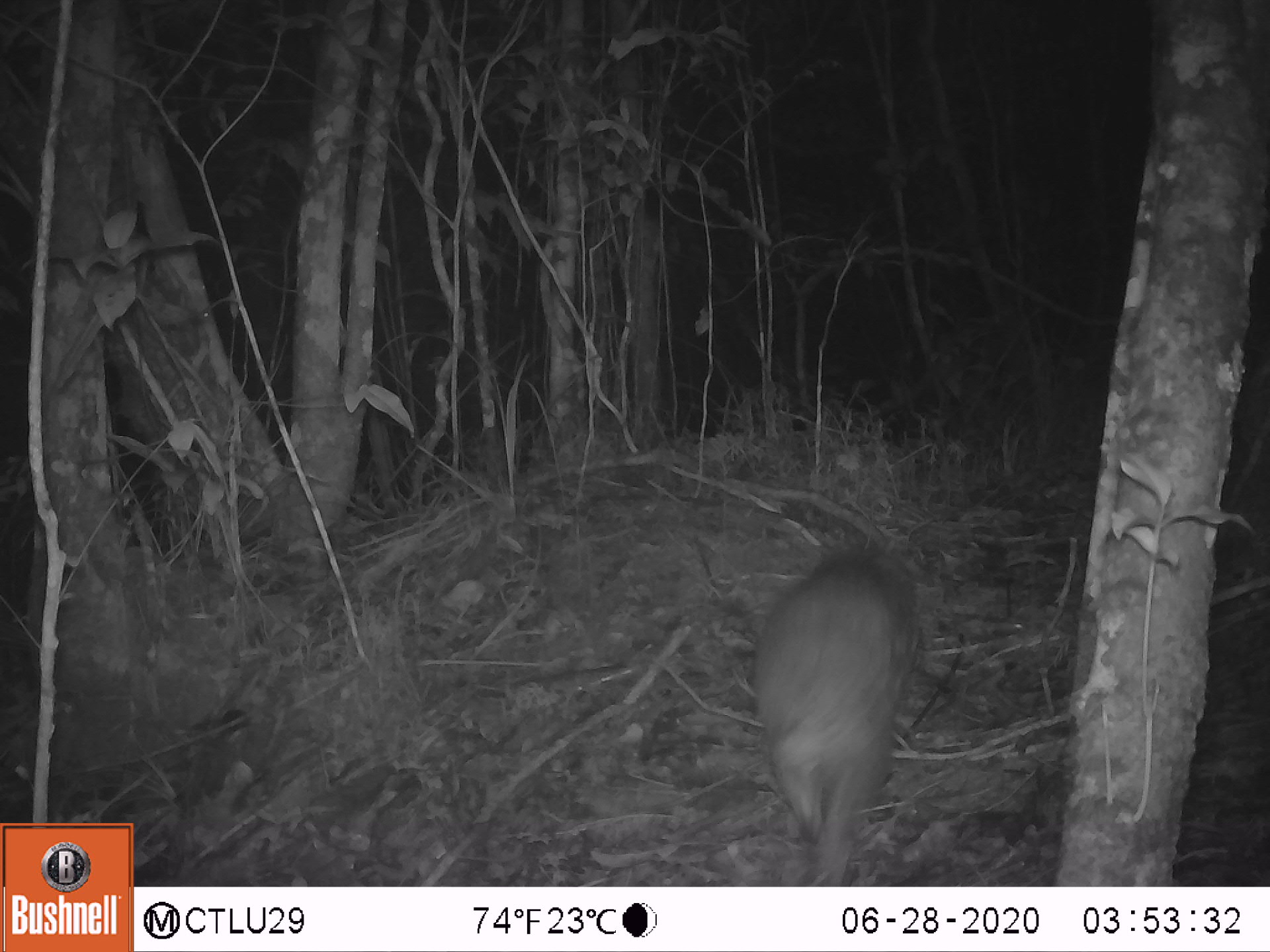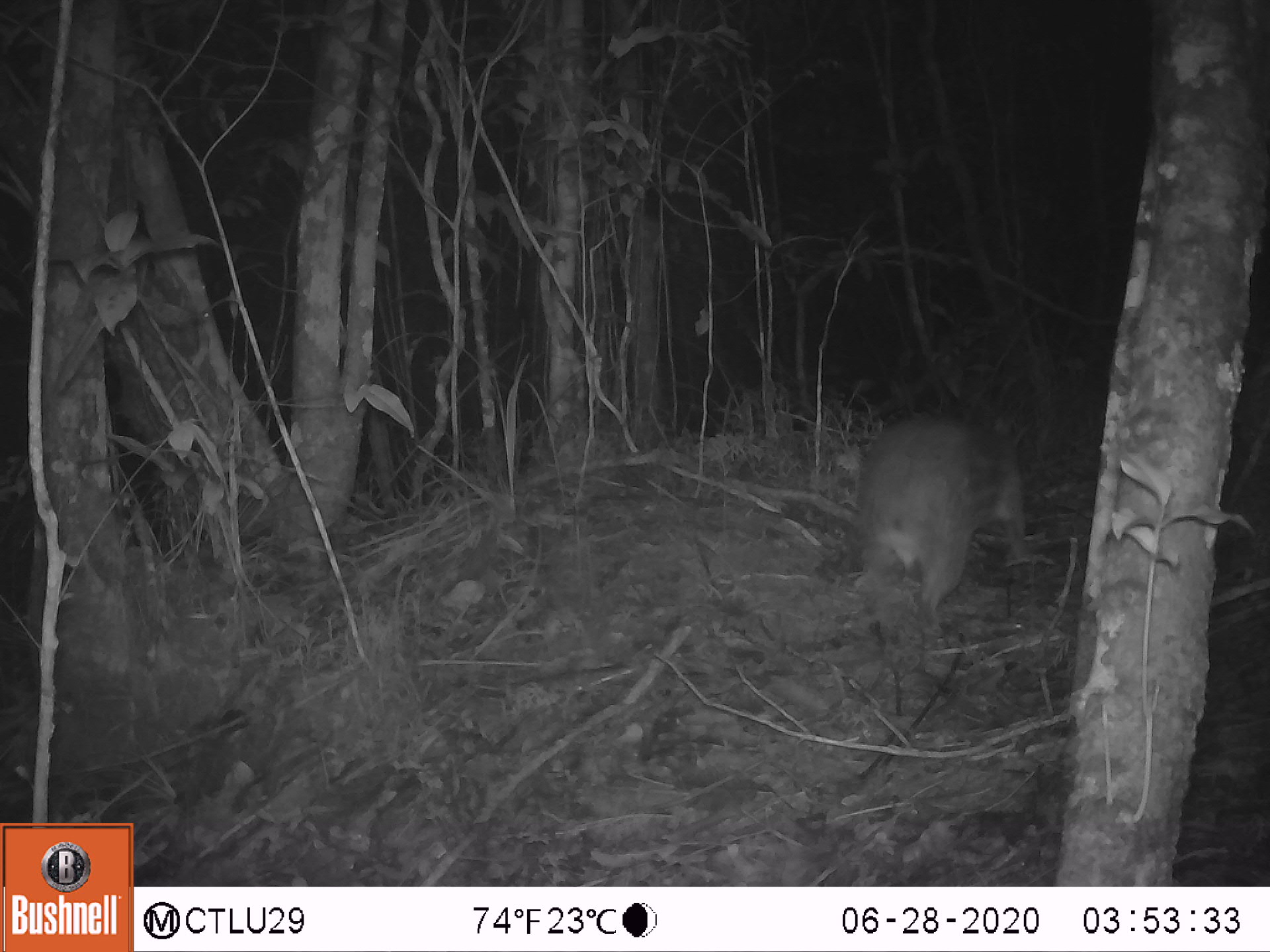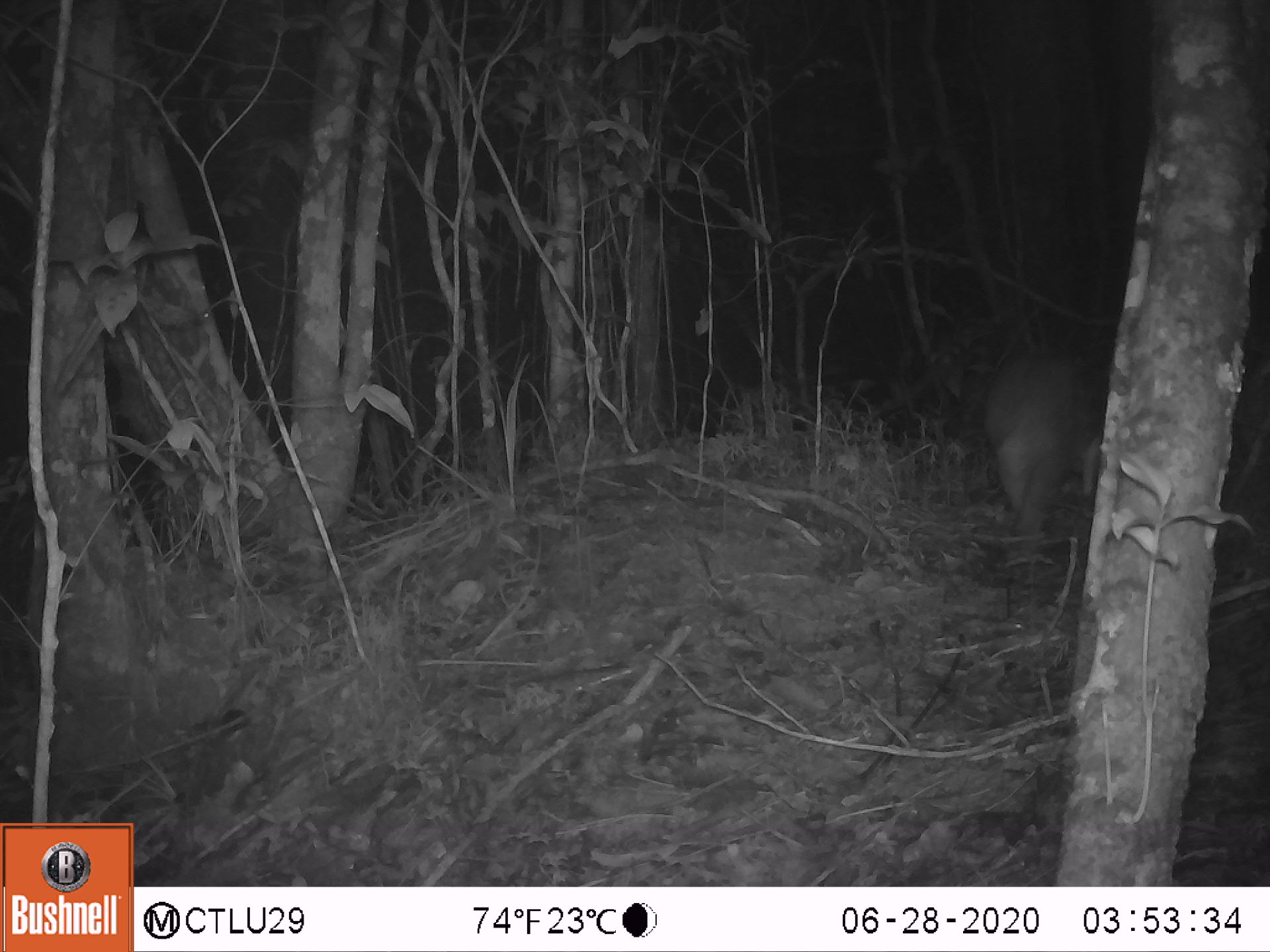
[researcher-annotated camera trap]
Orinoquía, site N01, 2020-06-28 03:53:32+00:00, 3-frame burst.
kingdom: Animalia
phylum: Chordata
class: Mammalia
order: Rodentia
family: Cuniculidae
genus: Cuniculus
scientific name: Cuniculus paca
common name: spotted paca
Spotted paca (Cuniculus paca).